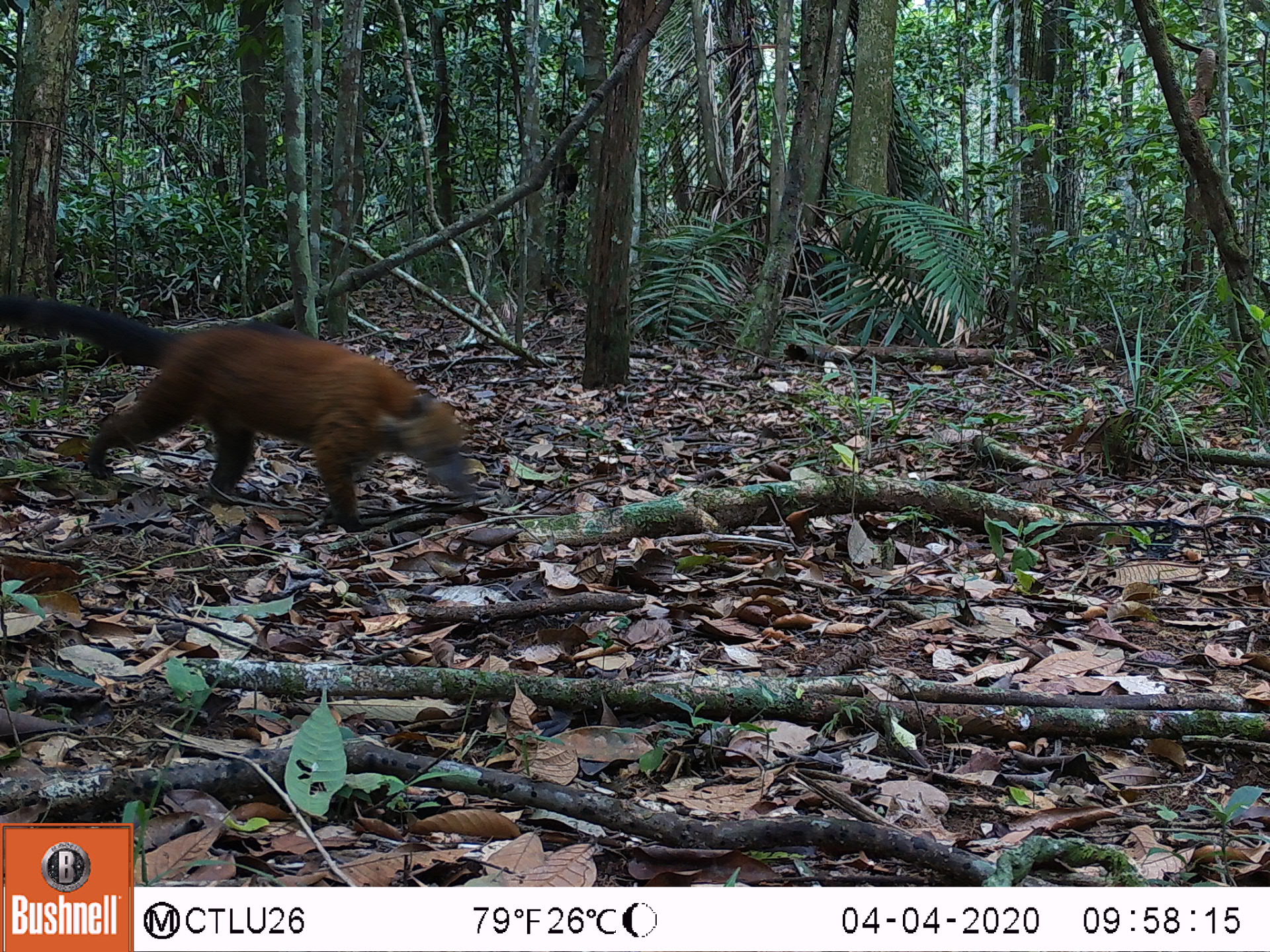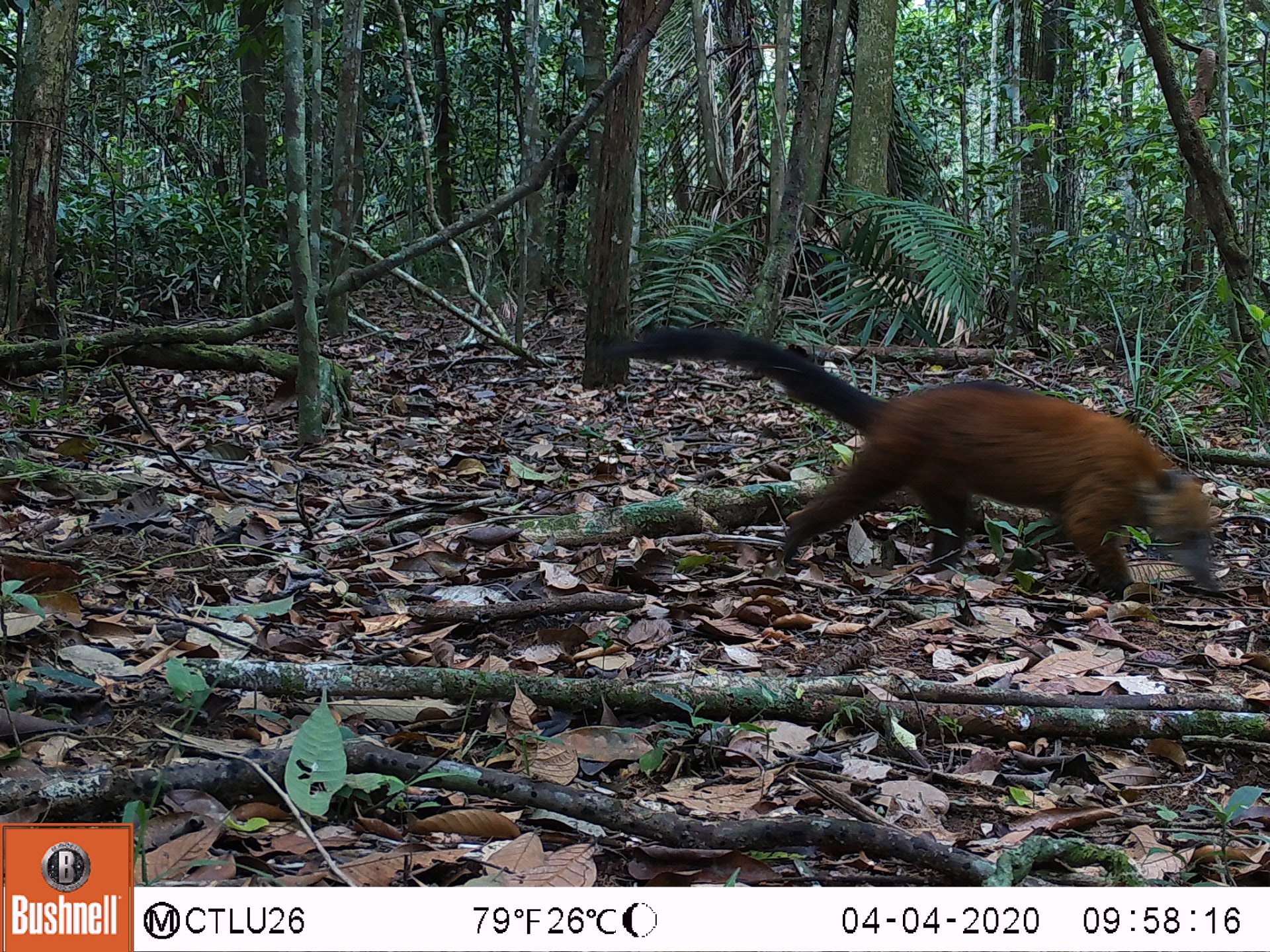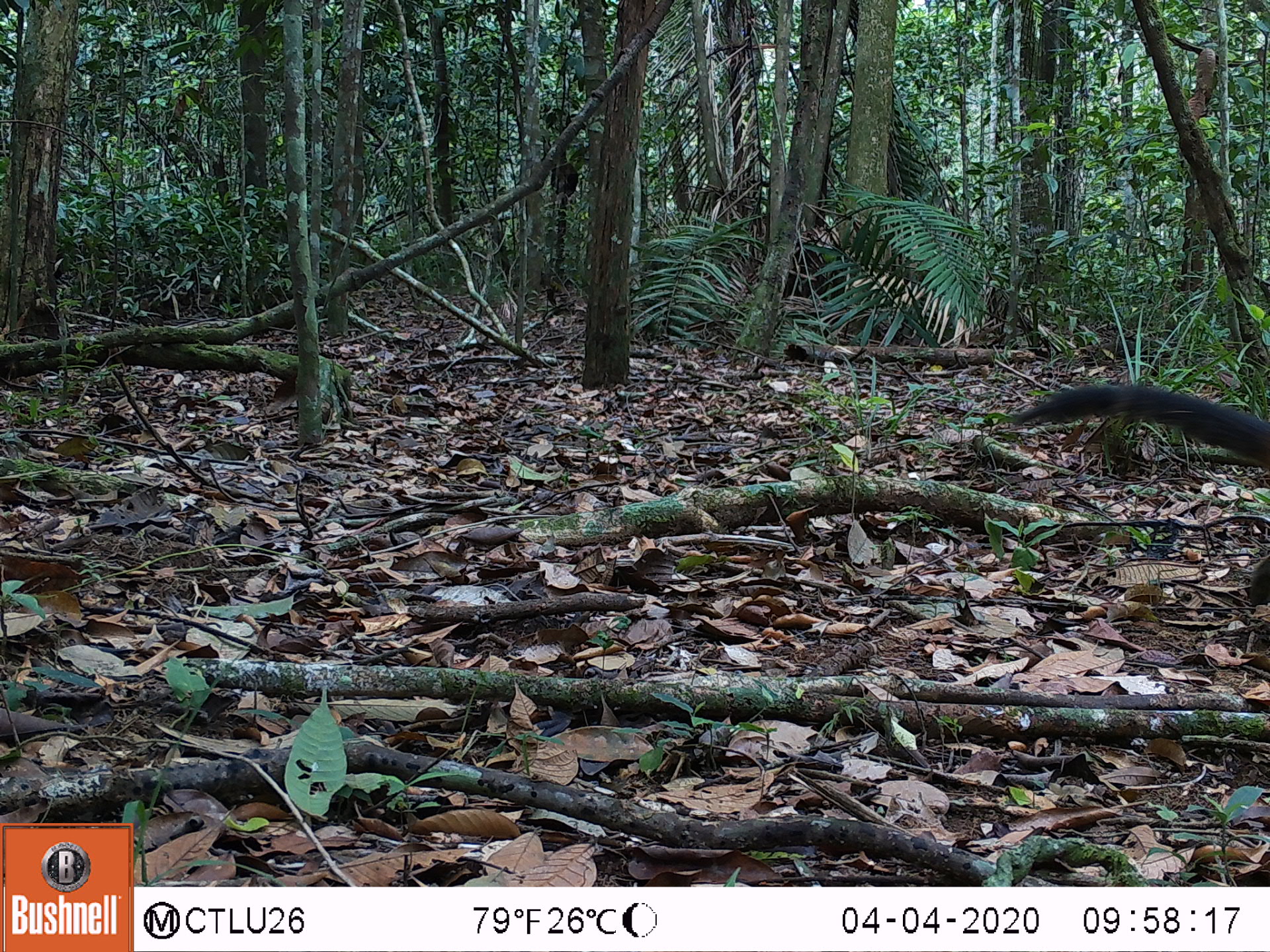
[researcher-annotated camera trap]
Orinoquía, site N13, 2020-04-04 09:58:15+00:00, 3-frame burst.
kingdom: Animalia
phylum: Chordata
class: Mammalia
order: Carnivora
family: Procyonidae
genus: Nasua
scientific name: Nasua nasua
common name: south american coati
South american coati (Nasua nasua).